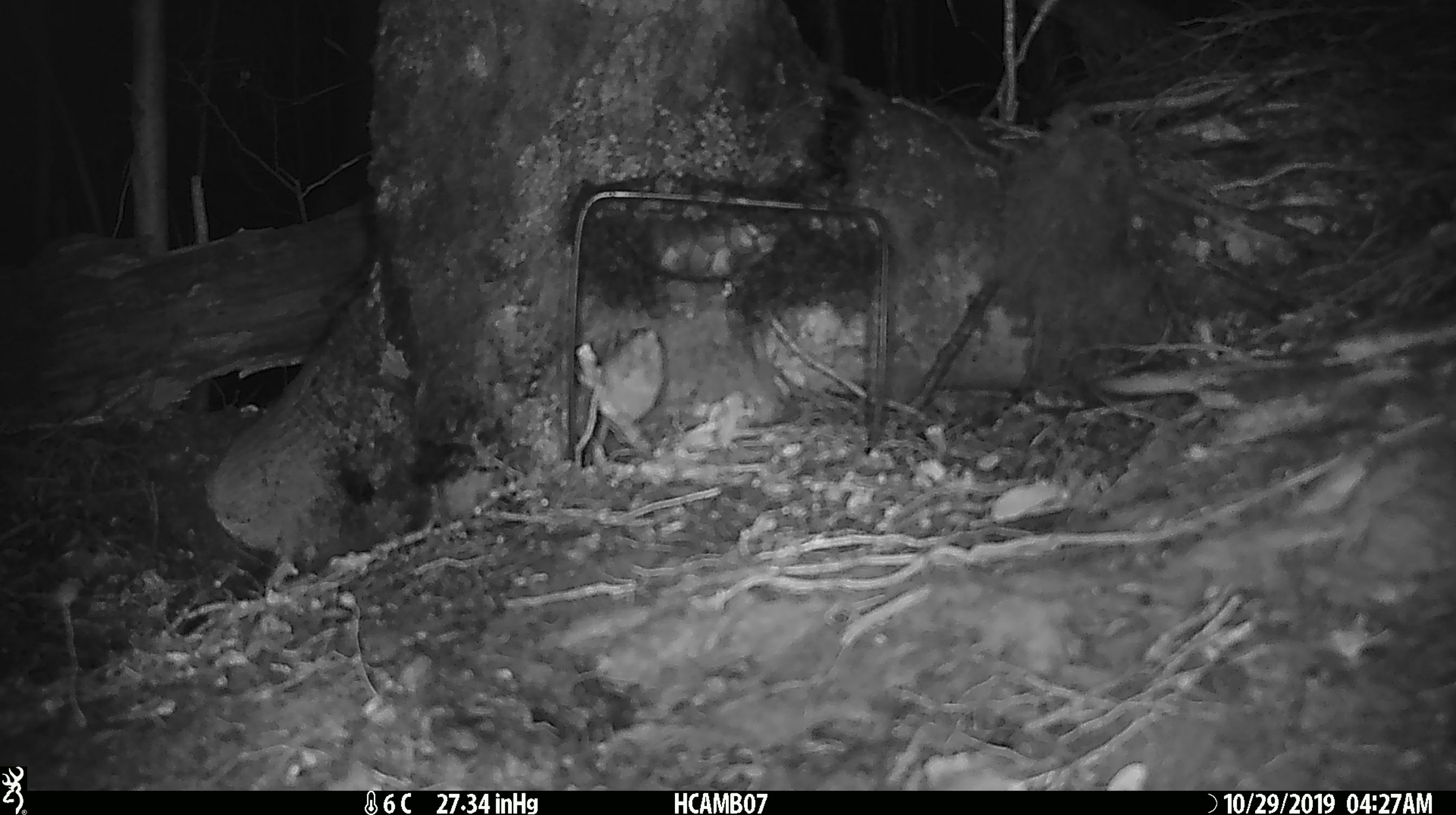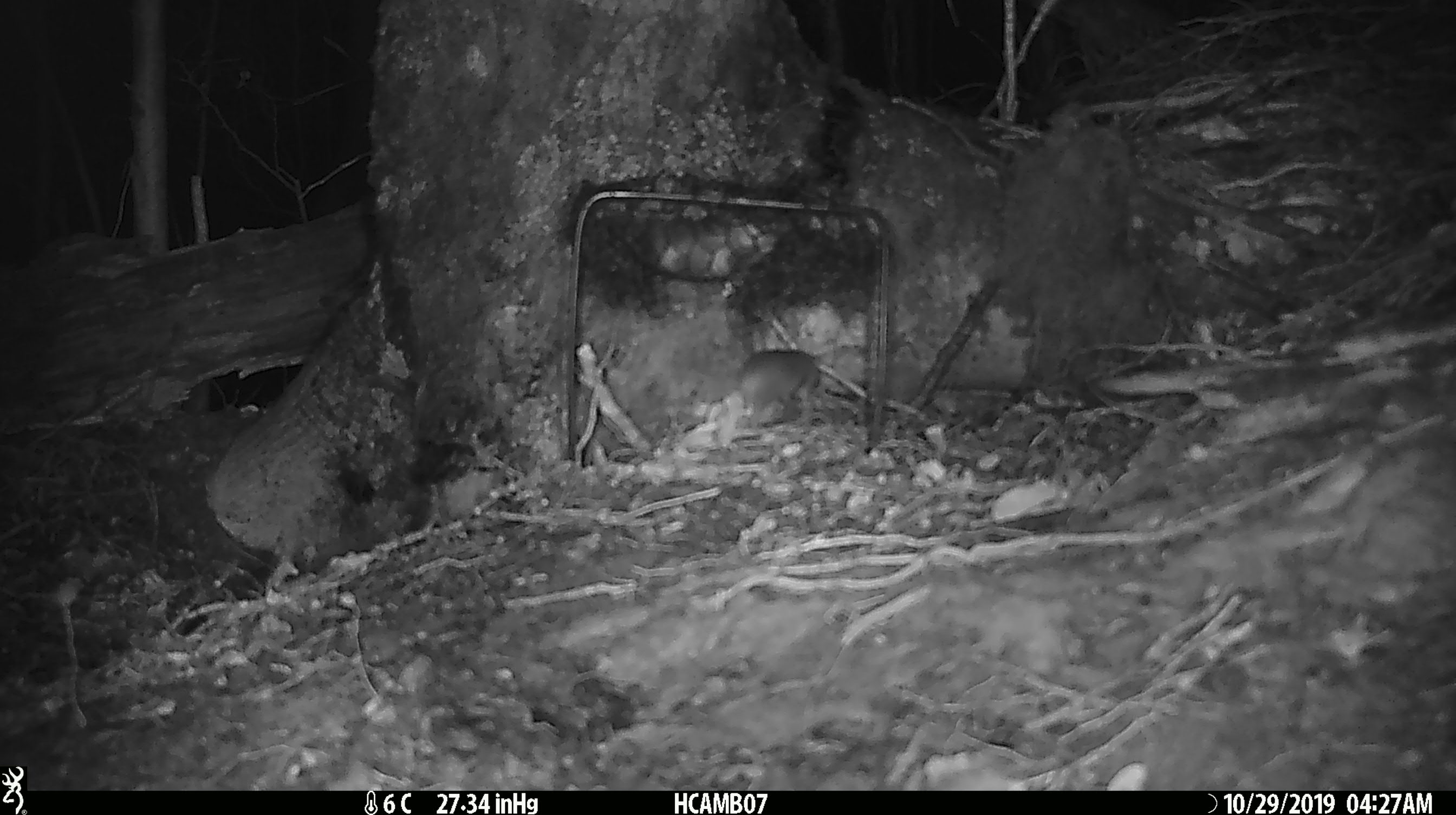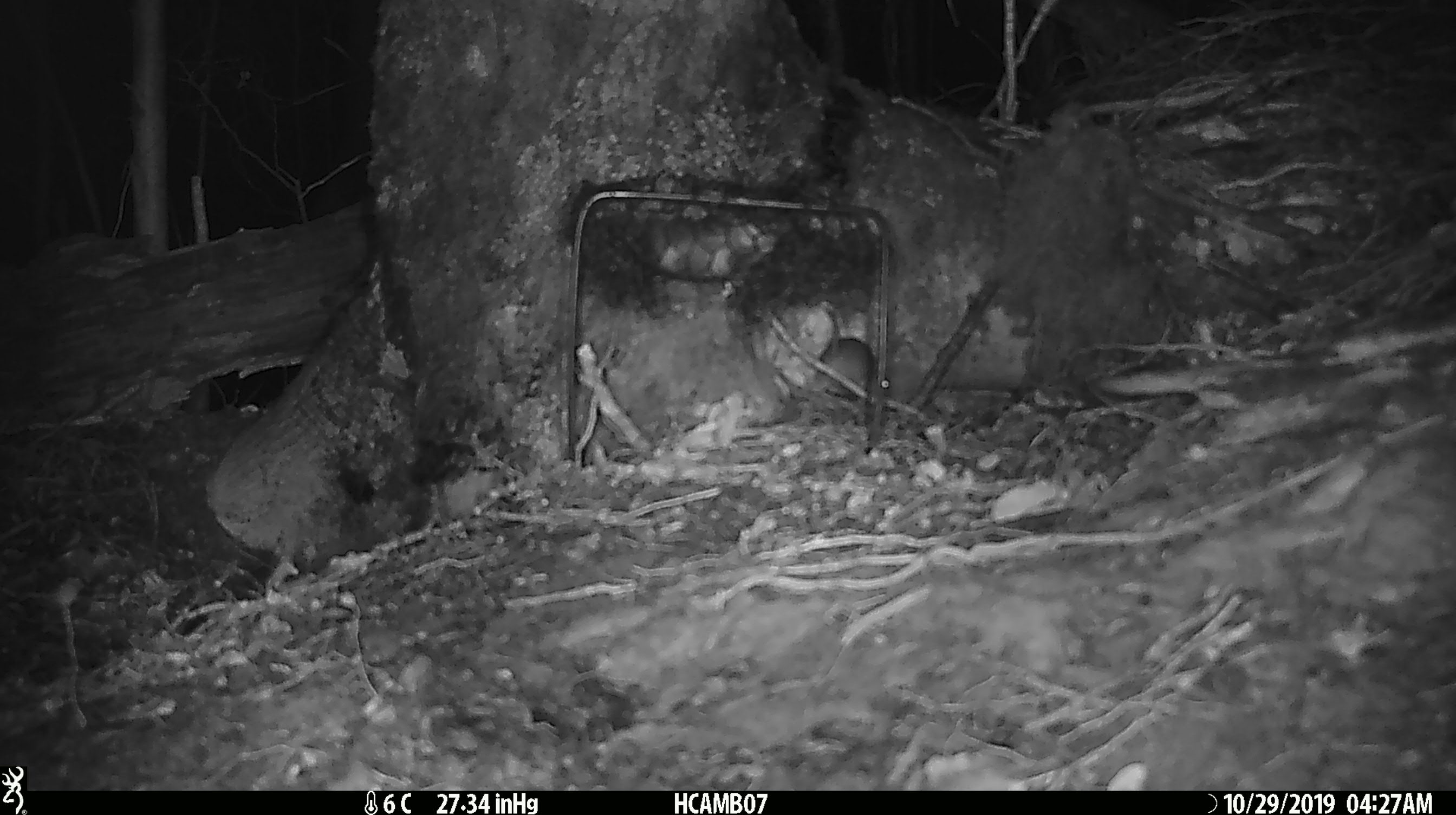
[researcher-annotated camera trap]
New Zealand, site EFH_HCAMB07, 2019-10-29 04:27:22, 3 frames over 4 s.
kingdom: Animalia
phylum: Chordata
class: Mammalia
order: Rodentia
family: Muridae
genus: Mus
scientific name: Mus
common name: mouse